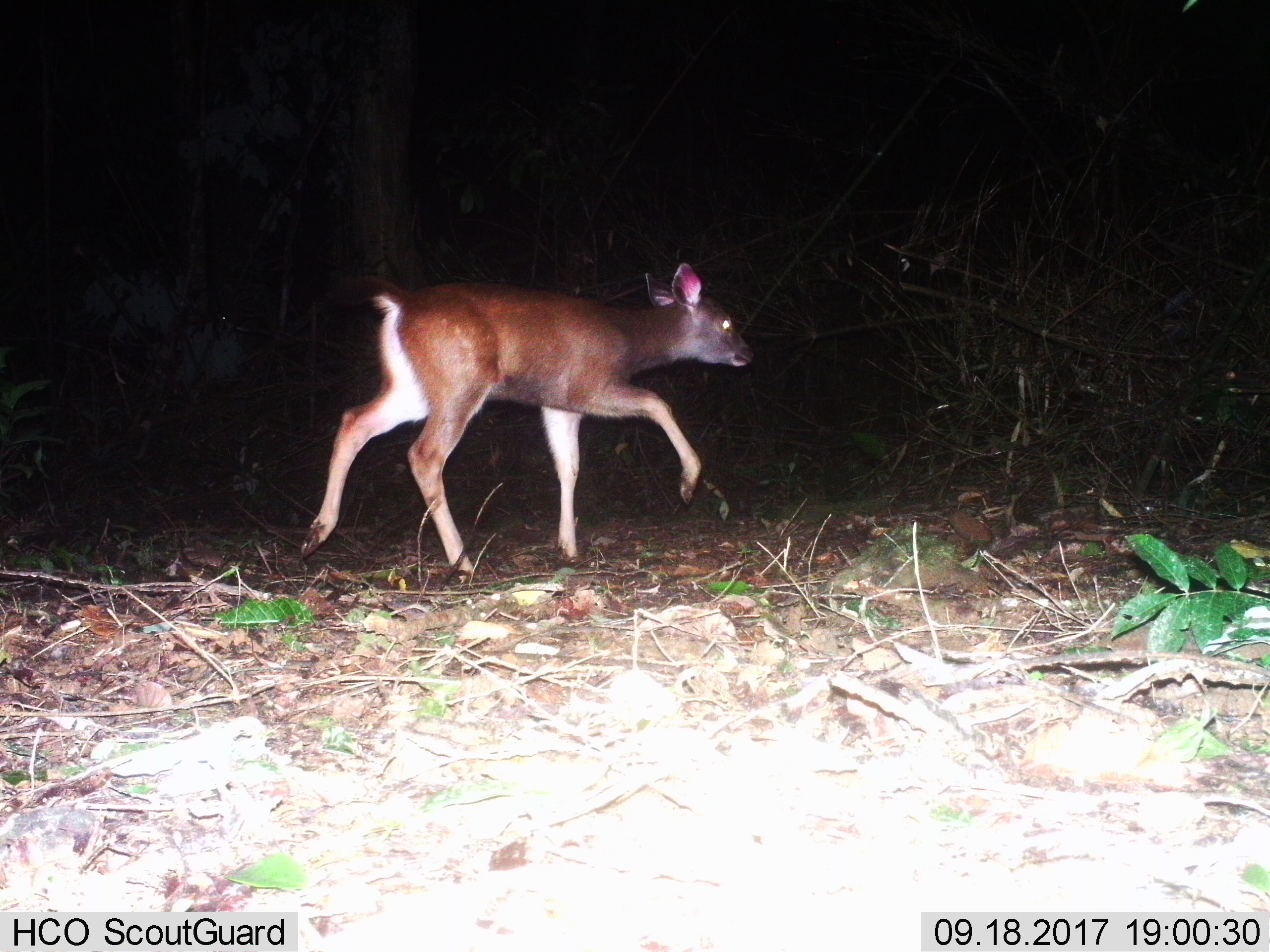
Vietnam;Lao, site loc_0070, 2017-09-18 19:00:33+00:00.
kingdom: Animalia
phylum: Chordata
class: Mammalia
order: Artiodactyla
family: Cervidae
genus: Rusa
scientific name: Rusa unicolor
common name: sambar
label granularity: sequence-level